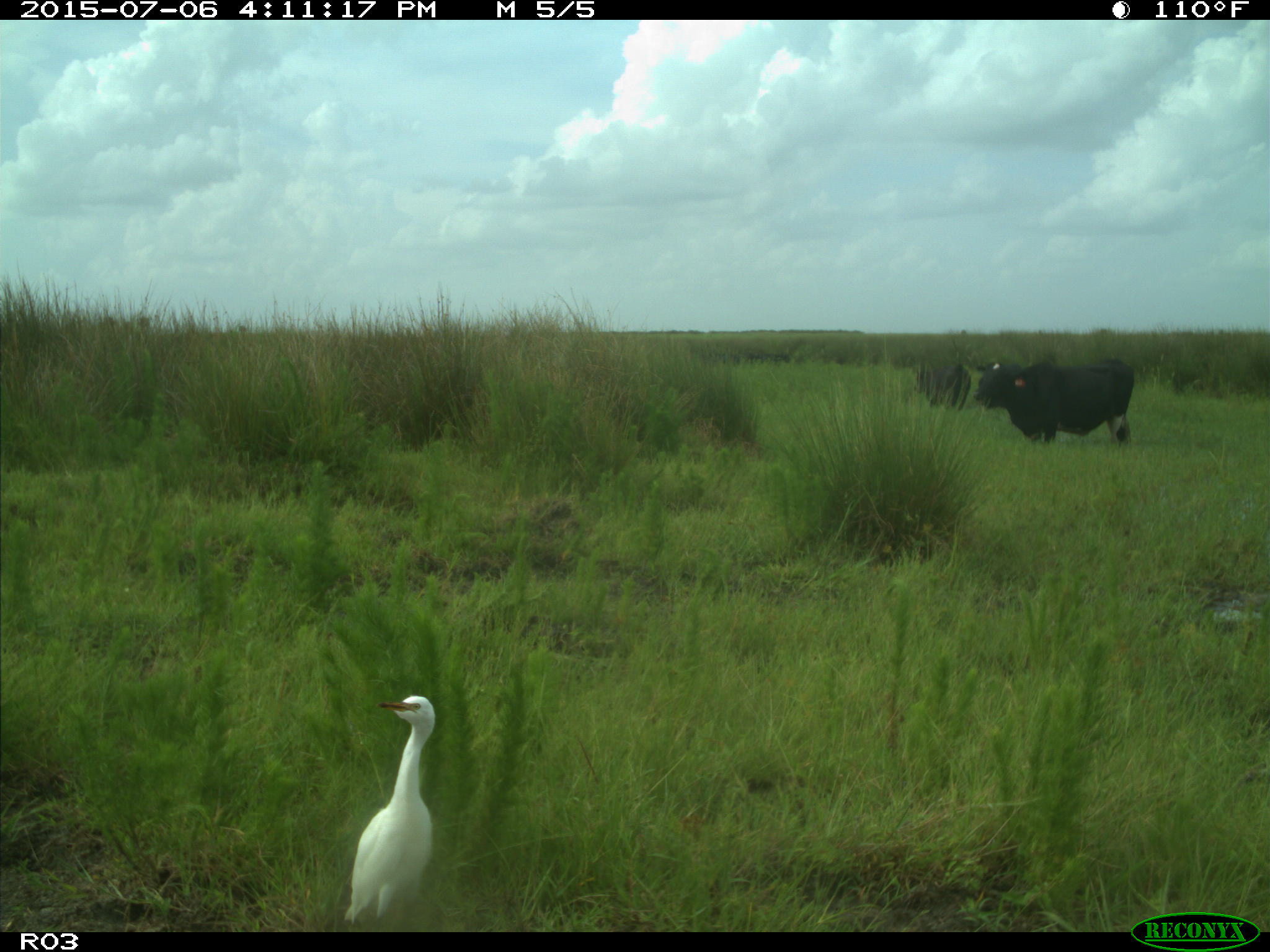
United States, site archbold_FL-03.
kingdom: Animalia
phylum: Chordata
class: Mammalia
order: Artiodactyla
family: Bovidae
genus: Bos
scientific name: Bos taurus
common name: domestic cow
Bos taurus (domestic cow).